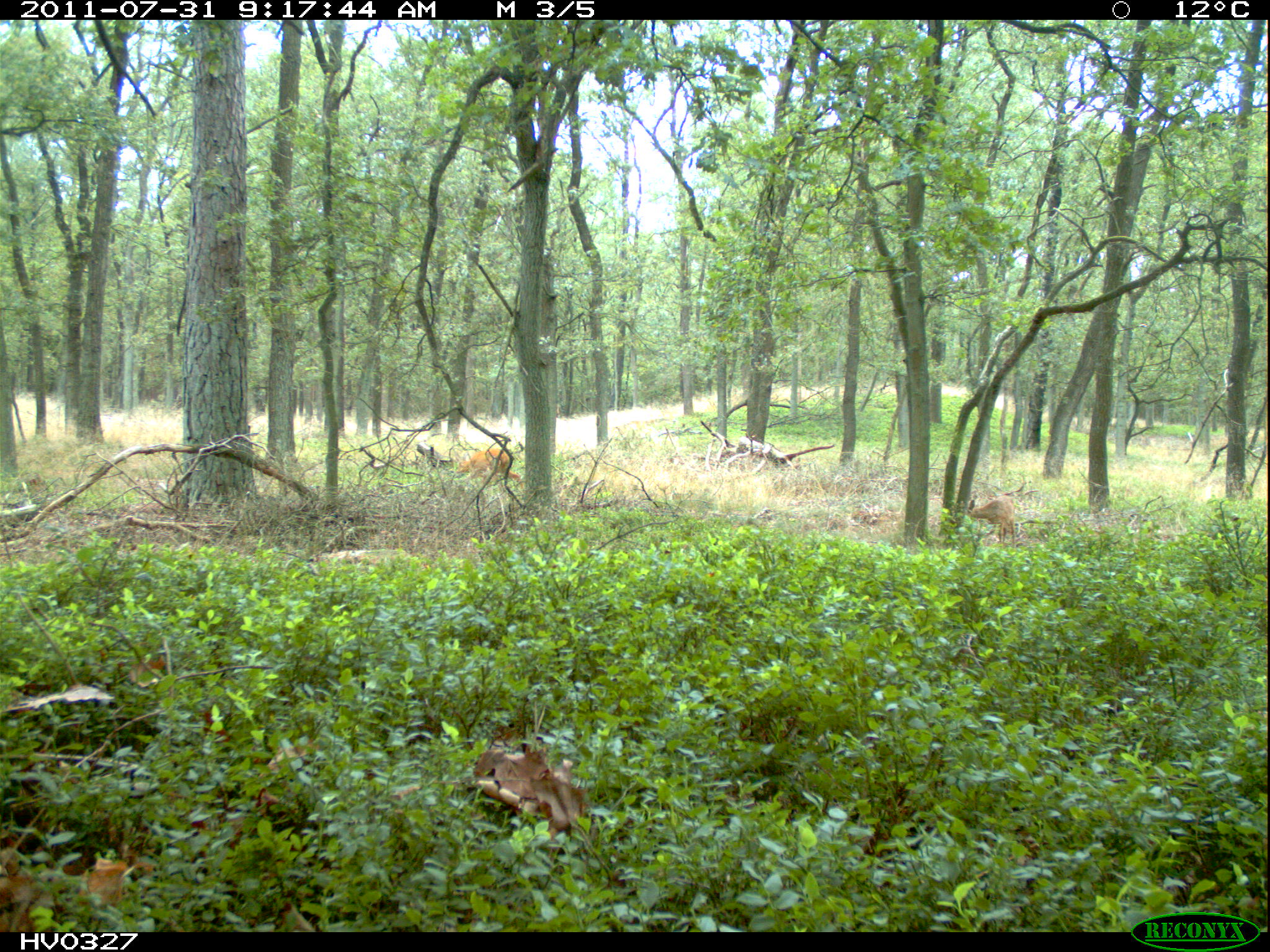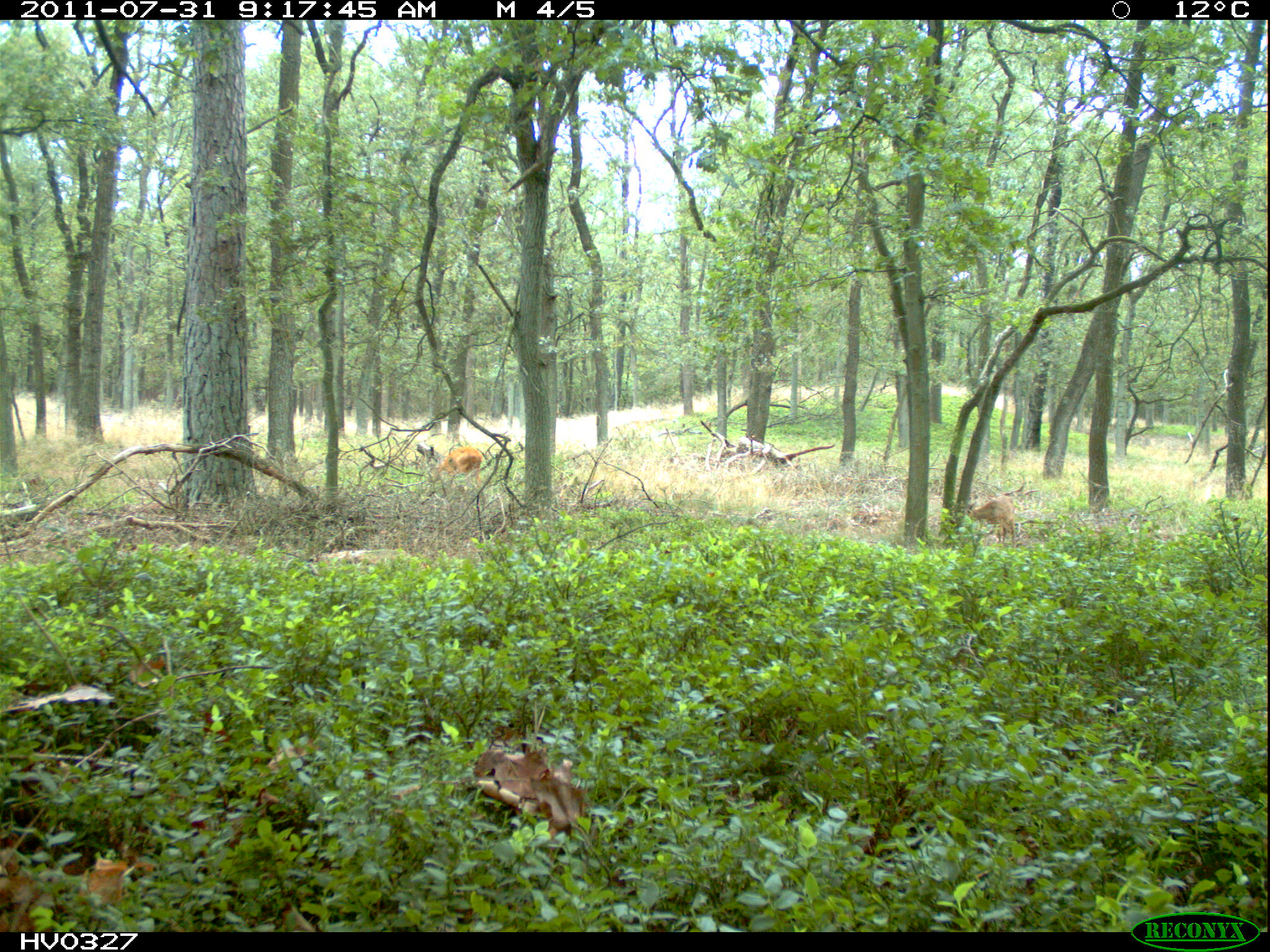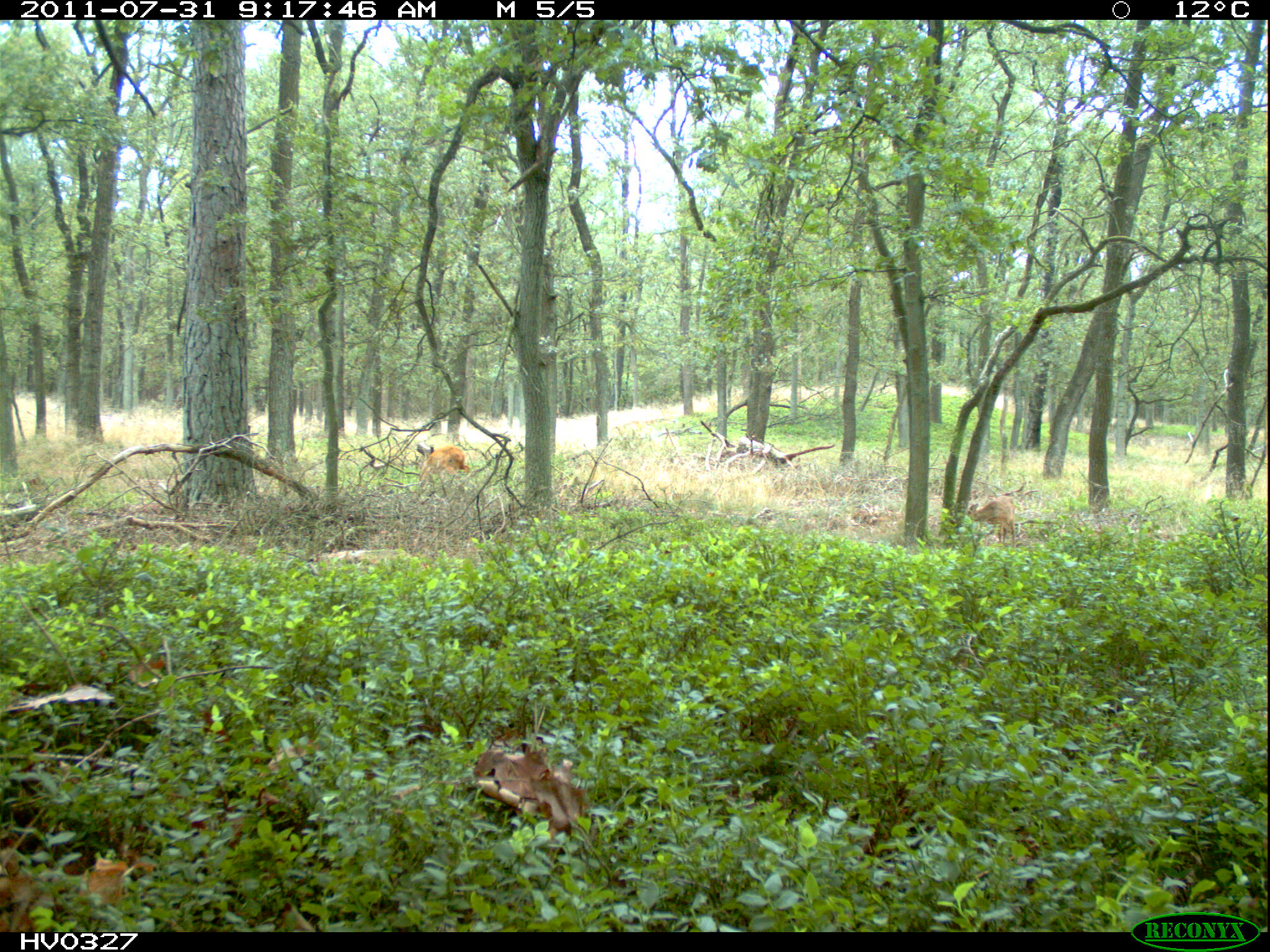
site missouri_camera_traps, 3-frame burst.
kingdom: Animalia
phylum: Chordata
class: Mammalia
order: Artiodactyla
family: Cervidae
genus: Capreolus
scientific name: Capreolus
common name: roe deer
Roe deer (Capreolus). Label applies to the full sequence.